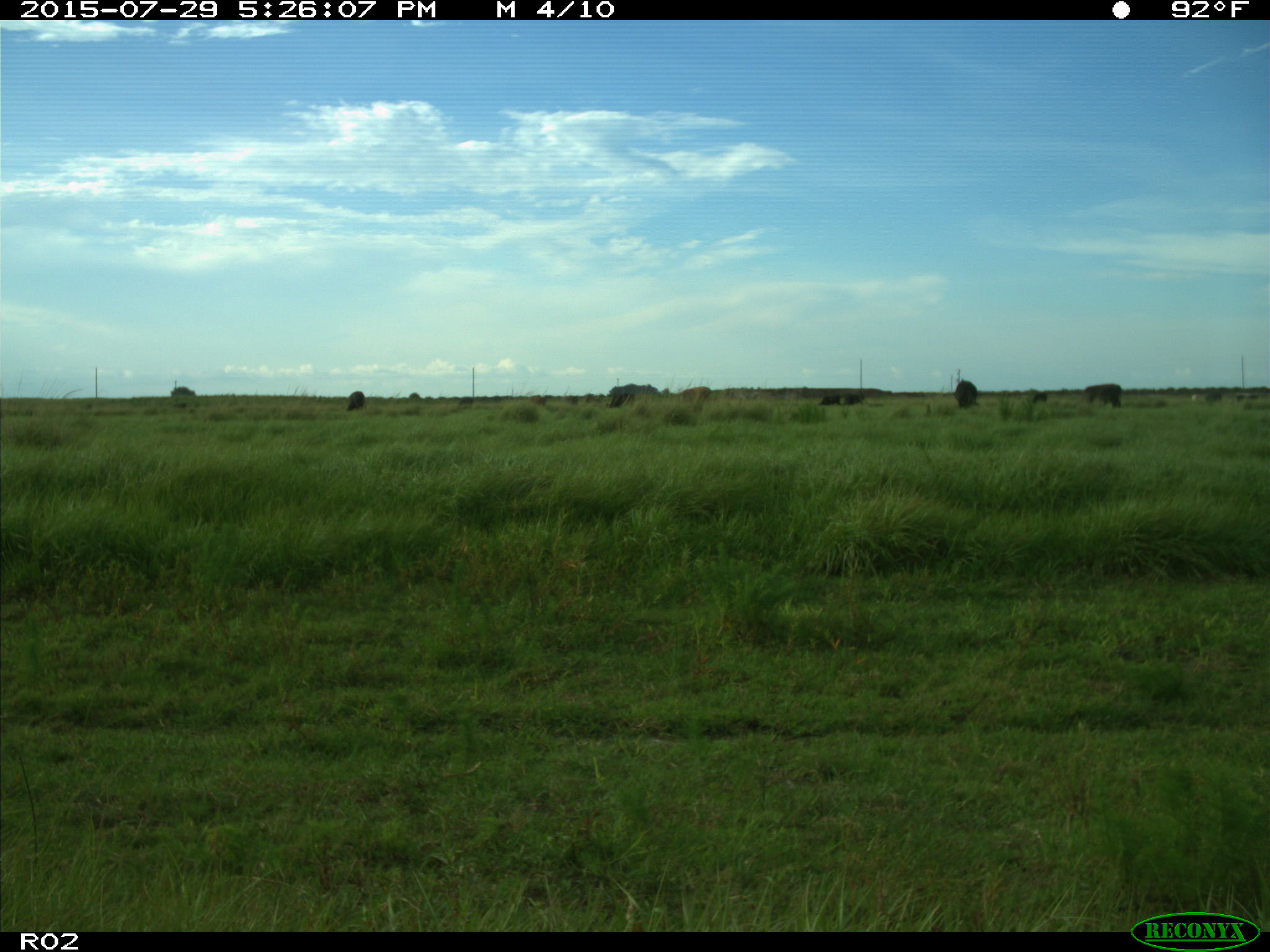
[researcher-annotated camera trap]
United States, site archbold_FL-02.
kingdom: Animalia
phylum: Chordata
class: Mammalia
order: Artiodactyla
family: Bovidae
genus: Bos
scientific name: Bos taurus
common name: domestic cow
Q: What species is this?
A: Bos taurus (domestic cow).